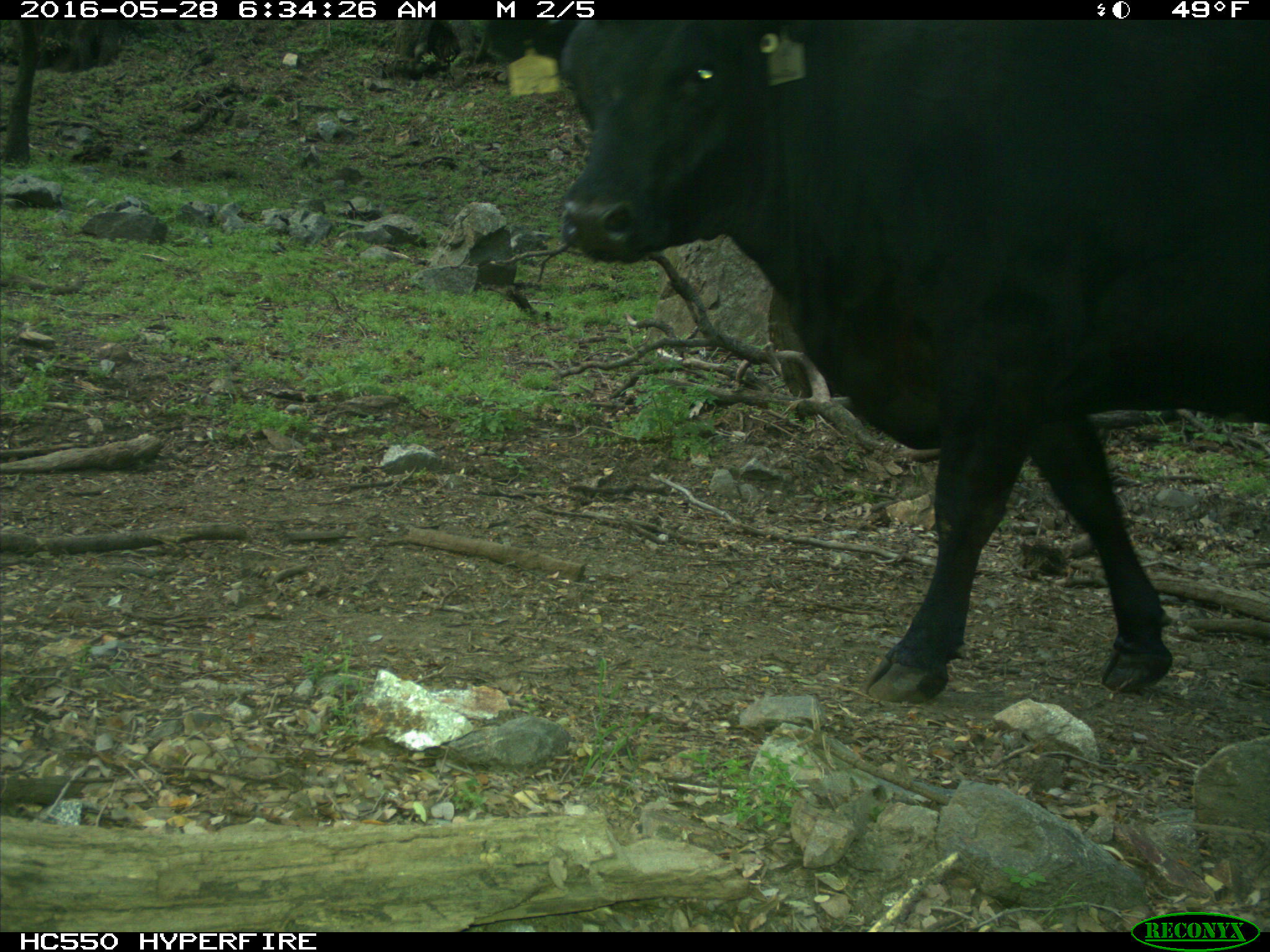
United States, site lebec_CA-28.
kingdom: Animalia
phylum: Chordata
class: Mammalia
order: Artiodactyla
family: Bovidae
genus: Bos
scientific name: Bos taurus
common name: domestic cow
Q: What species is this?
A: Bos taurus (domestic cow).